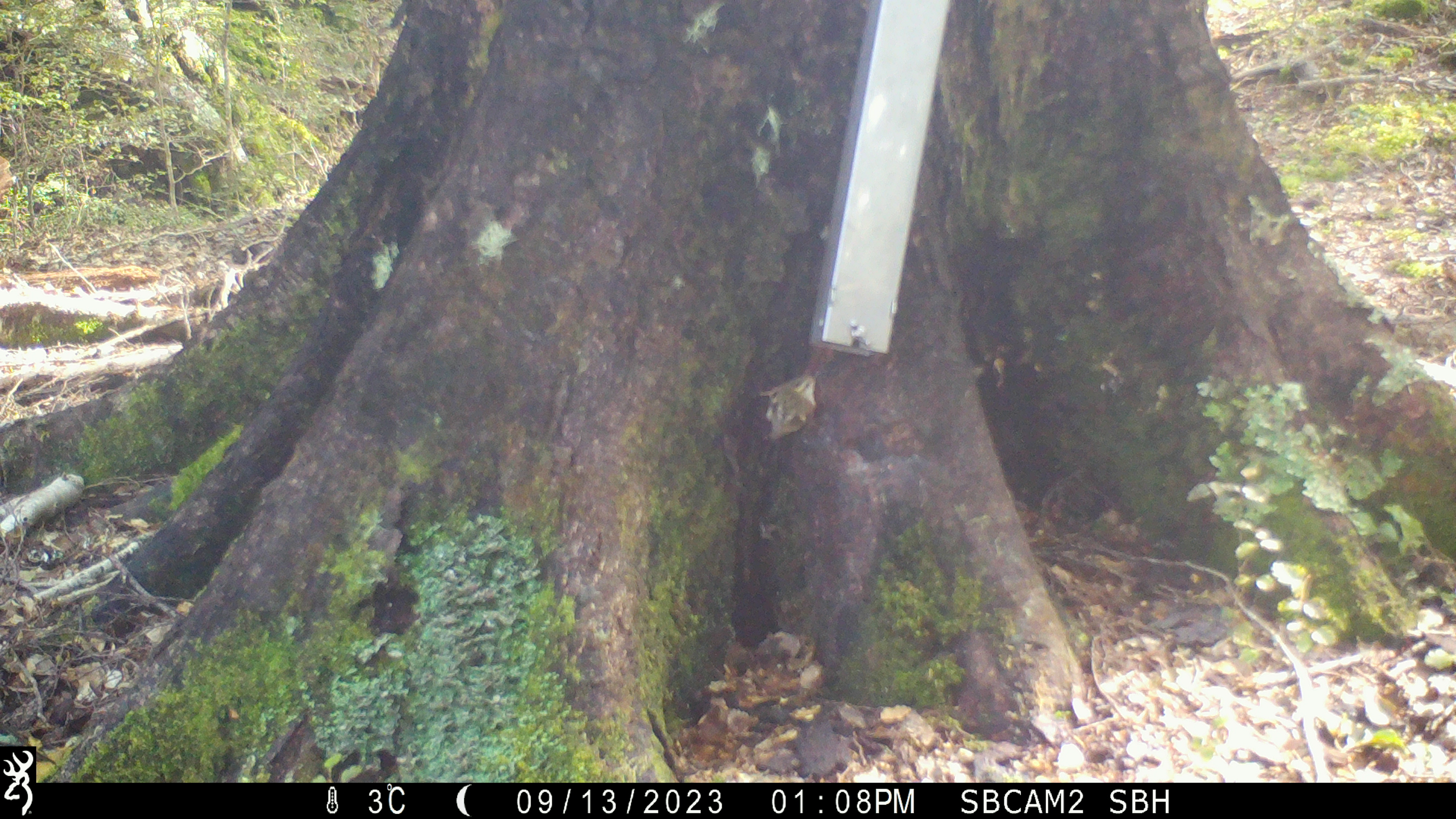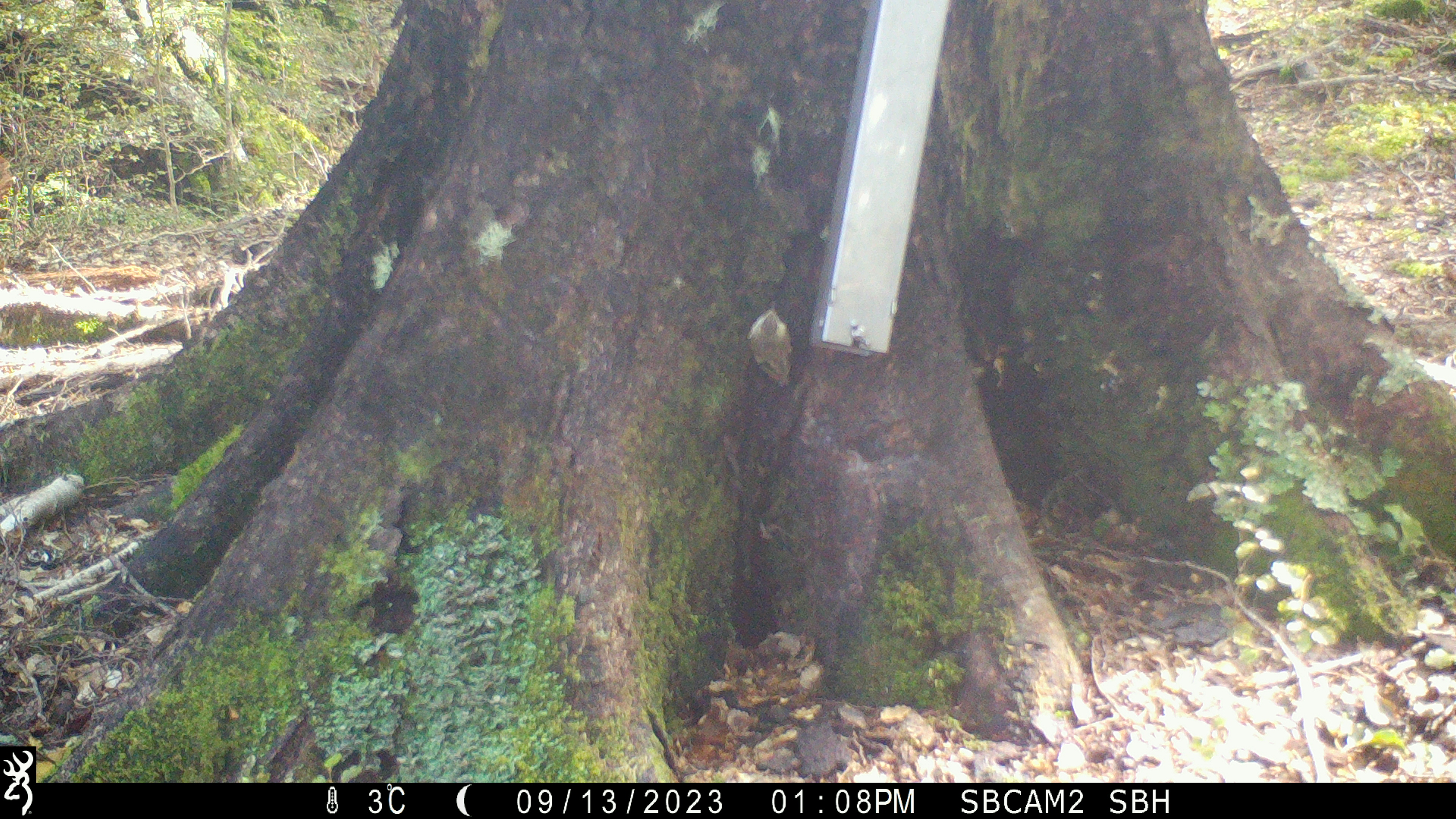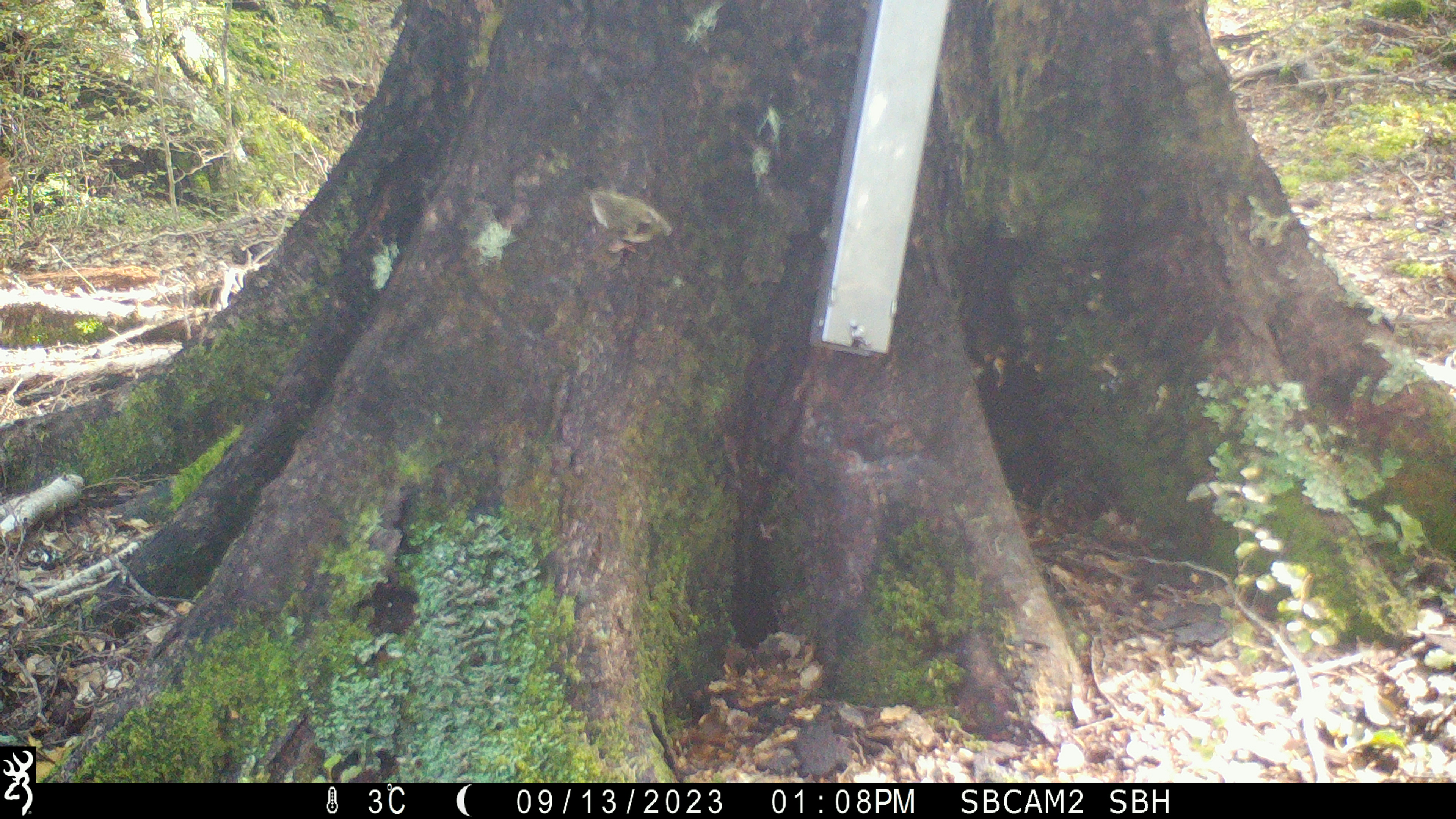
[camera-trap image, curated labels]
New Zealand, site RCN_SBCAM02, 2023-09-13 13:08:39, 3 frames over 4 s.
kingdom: Animalia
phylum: Chordata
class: Aves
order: Passeriformes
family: Acanthisittidae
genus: Acanthisitta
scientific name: Acanthisitta chloris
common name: rifleman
Rifleman (Acanthisitta chloris).